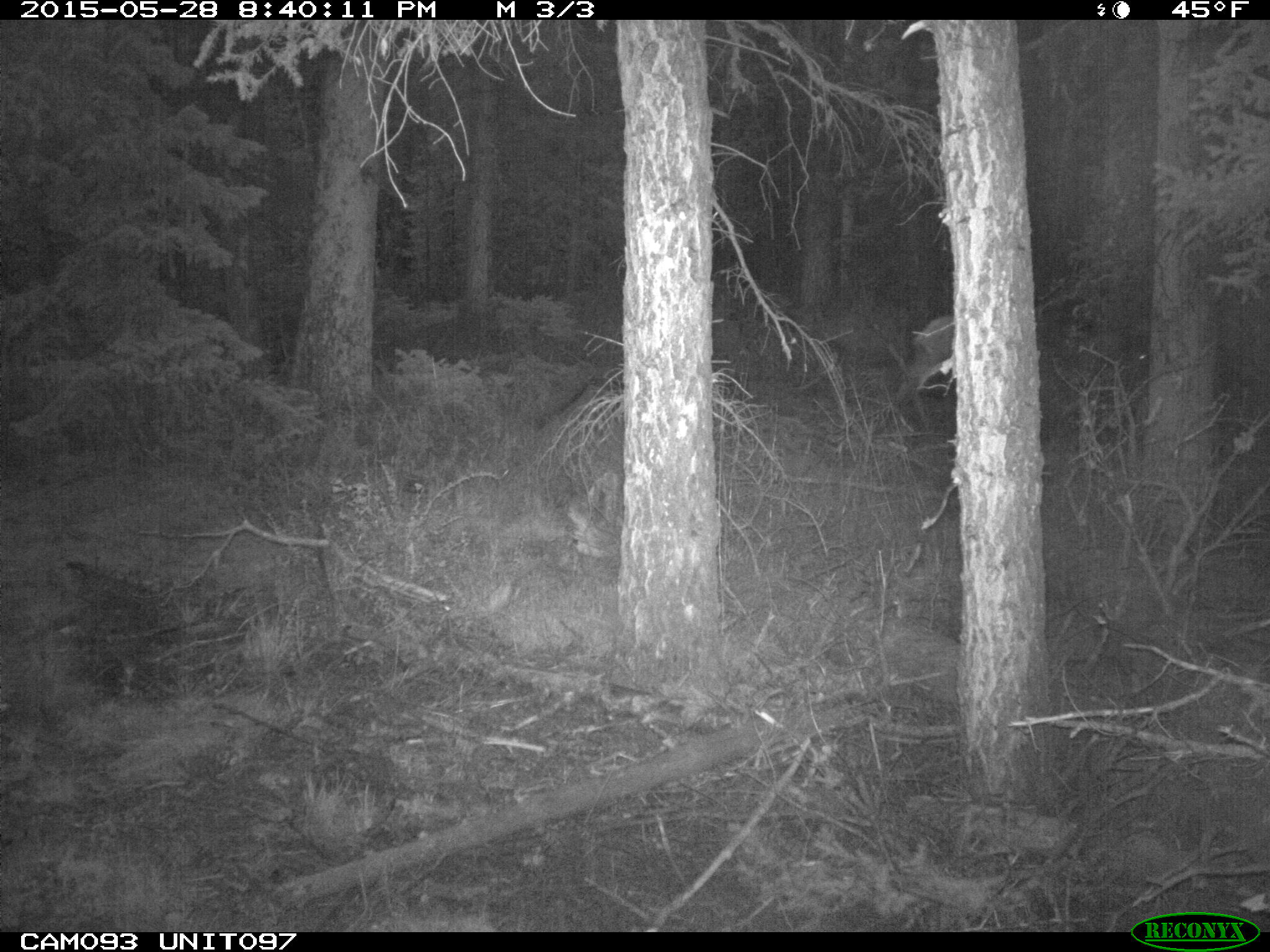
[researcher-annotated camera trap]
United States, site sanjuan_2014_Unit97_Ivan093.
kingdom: Animalia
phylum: Chordata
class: Mammalia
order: Artiodactyla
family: Cervidae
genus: Cervus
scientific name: Cervus elaphus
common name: red deer